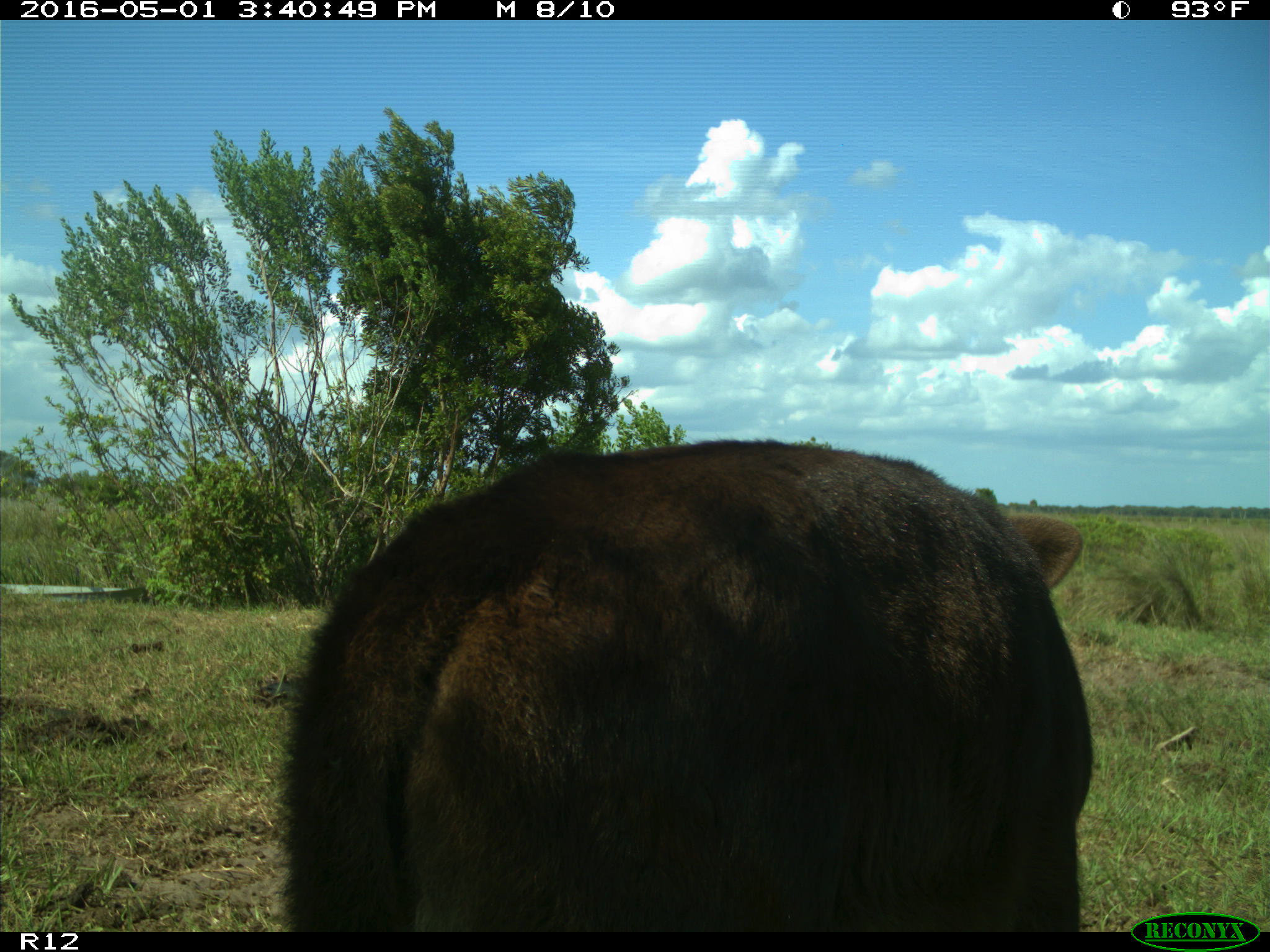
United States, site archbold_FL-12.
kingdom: Animalia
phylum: Chordata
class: Mammalia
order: Artiodactyla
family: Bovidae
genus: Bos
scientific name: Bos taurus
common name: domestic cow